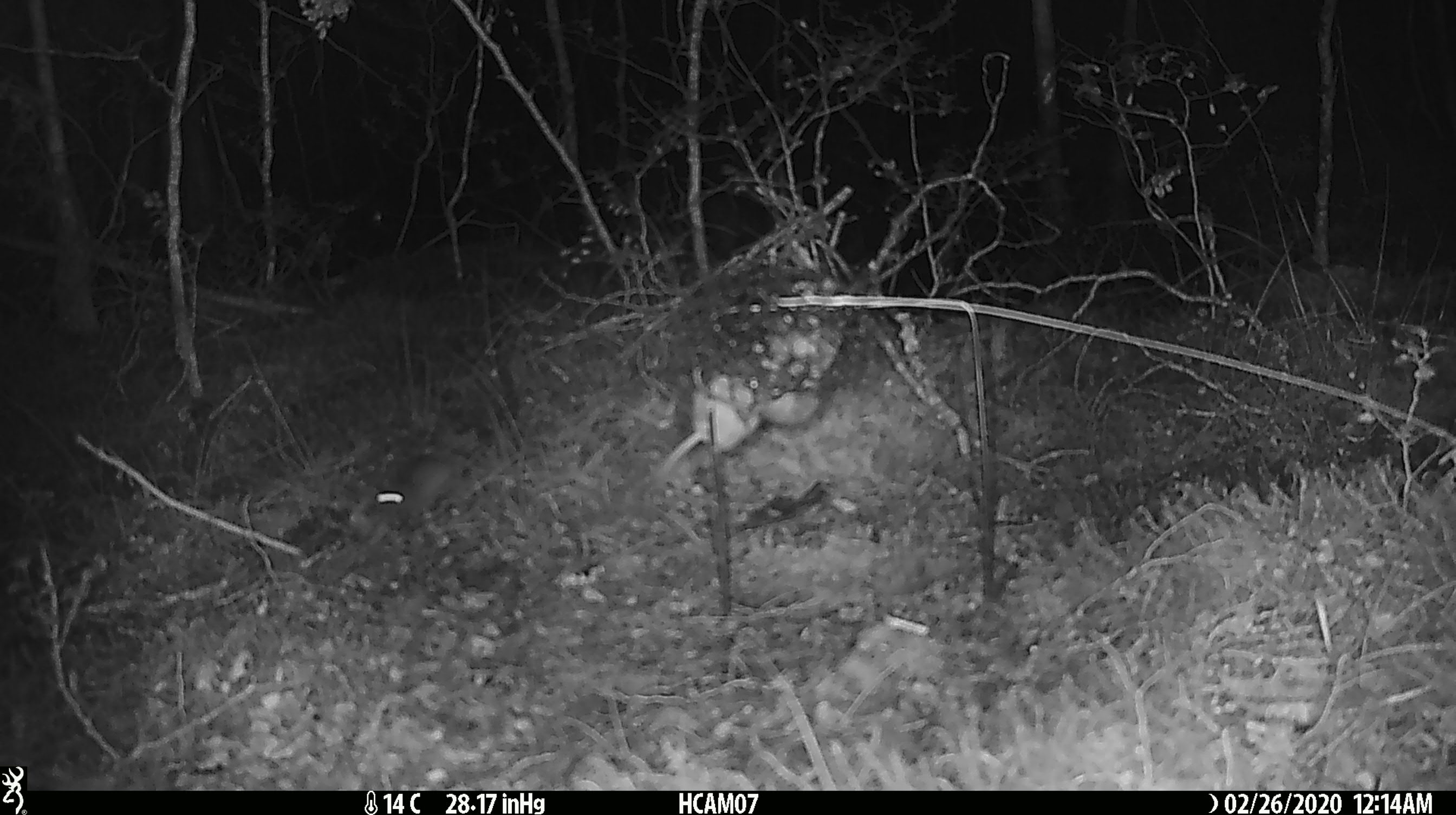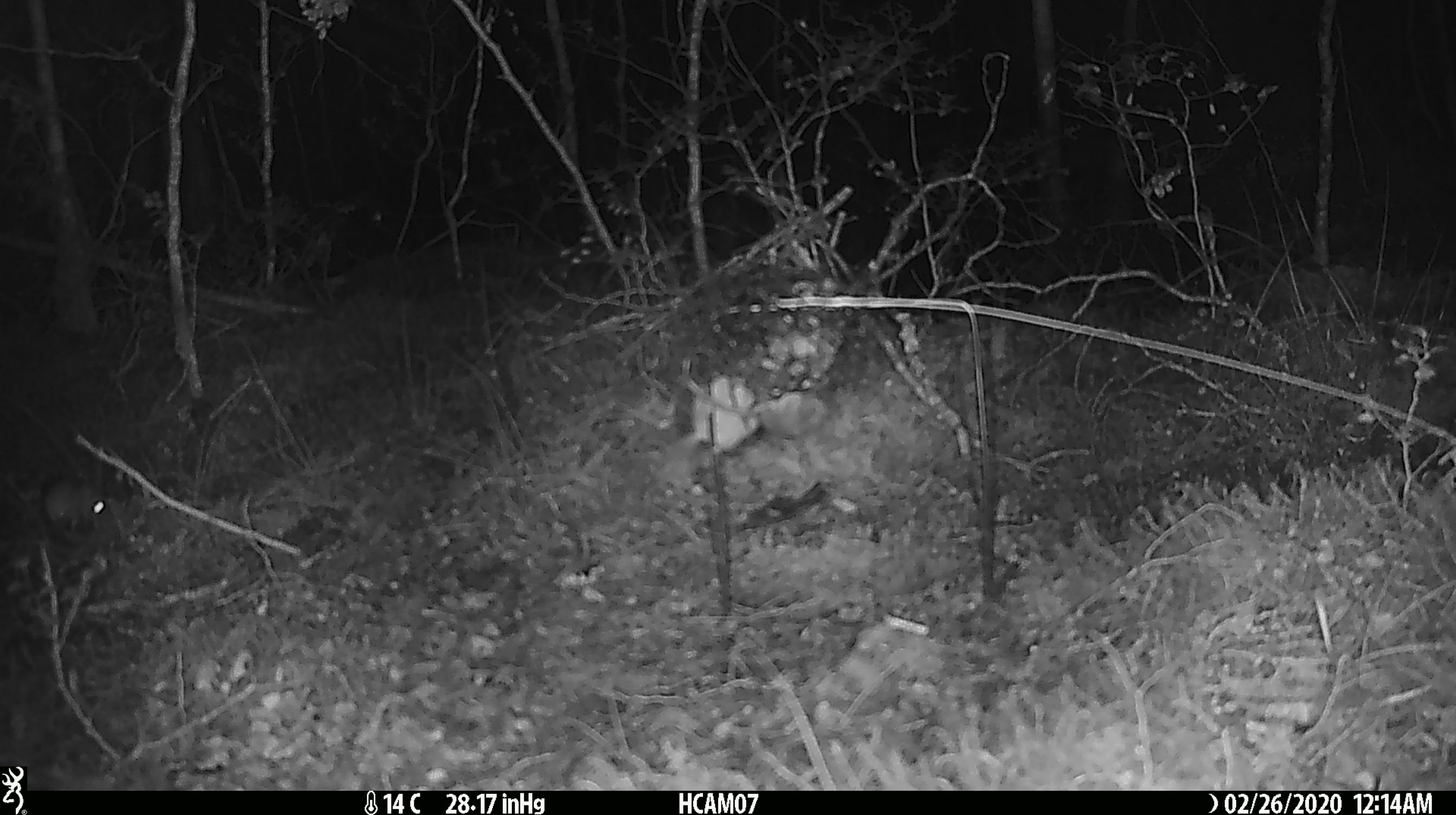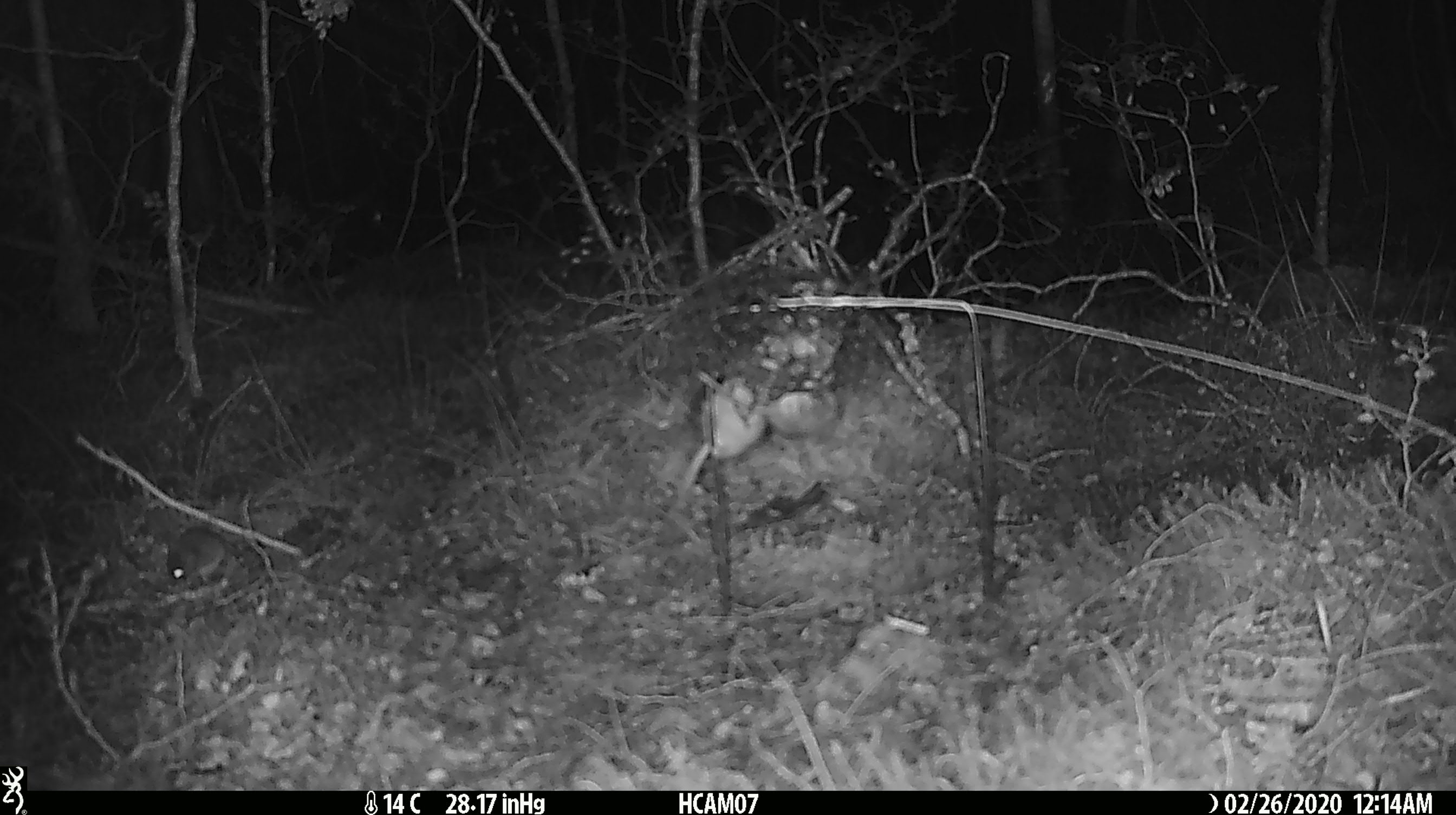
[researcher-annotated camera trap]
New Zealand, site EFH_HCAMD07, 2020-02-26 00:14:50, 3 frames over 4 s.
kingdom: Animalia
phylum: Chordata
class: Mammalia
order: Rodentia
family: Muridae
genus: Mus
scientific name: Mus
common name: mouse